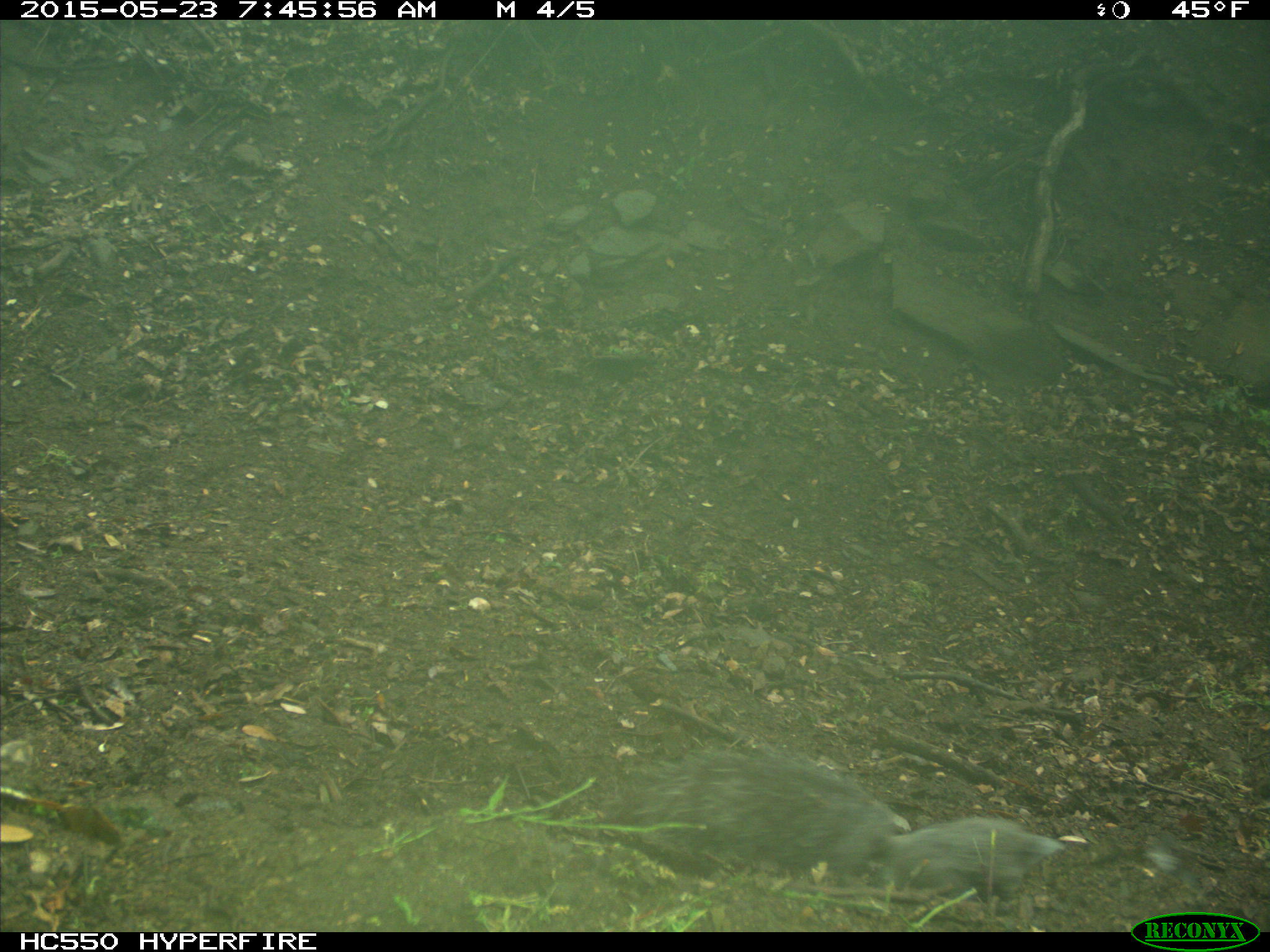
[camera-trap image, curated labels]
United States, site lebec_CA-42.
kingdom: Animalia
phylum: Chordata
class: Mammalia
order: Rodentia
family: Sciuridae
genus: Sciurus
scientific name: Sciurus carolinensis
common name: eastern gray squirrel